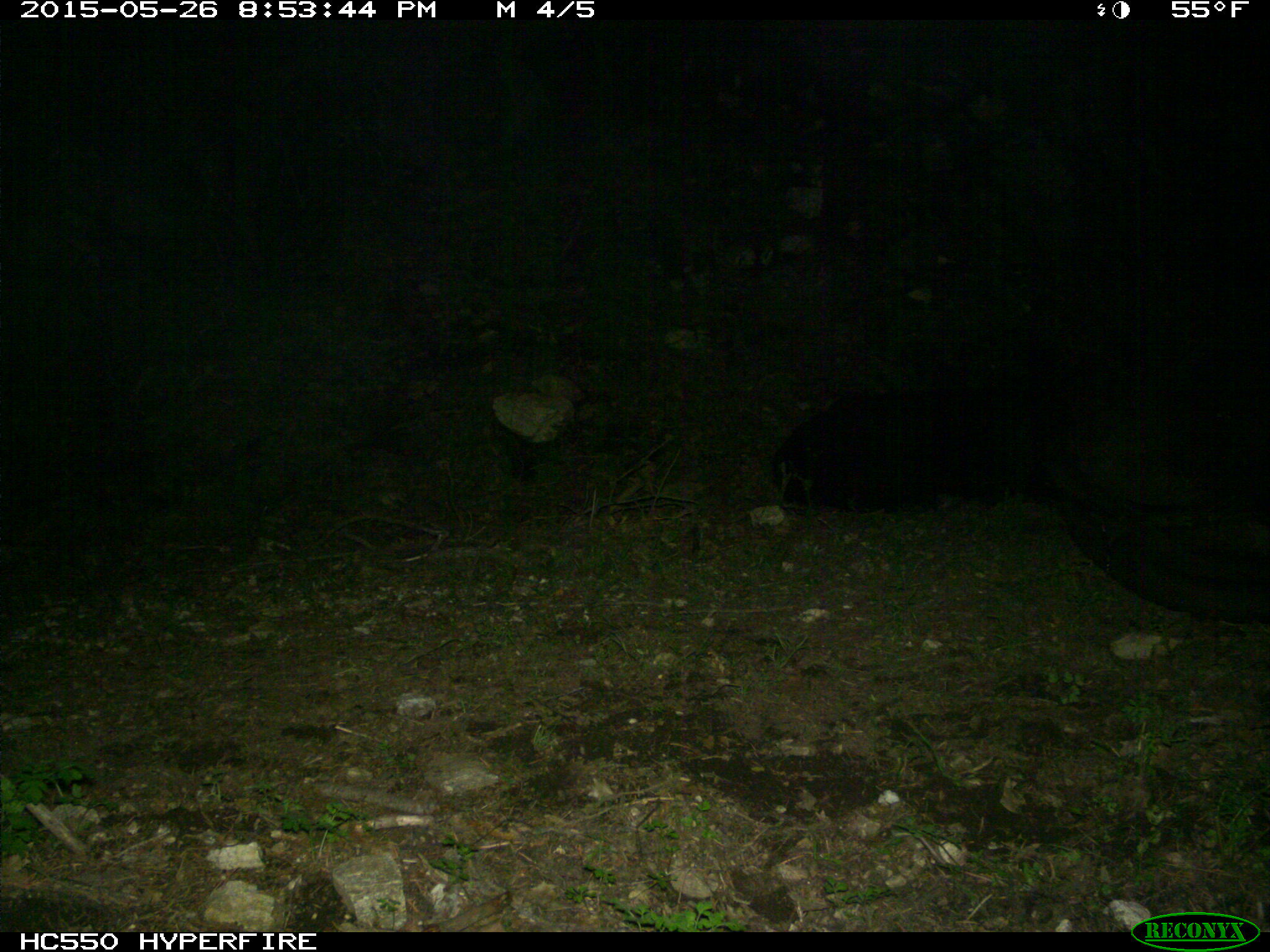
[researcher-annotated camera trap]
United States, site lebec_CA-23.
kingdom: Animalia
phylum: Chordata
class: Mammalia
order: Artiodactyla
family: Bovidae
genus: Bos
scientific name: Bos taurus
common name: domestic cow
Bos taurus (domestic cow).